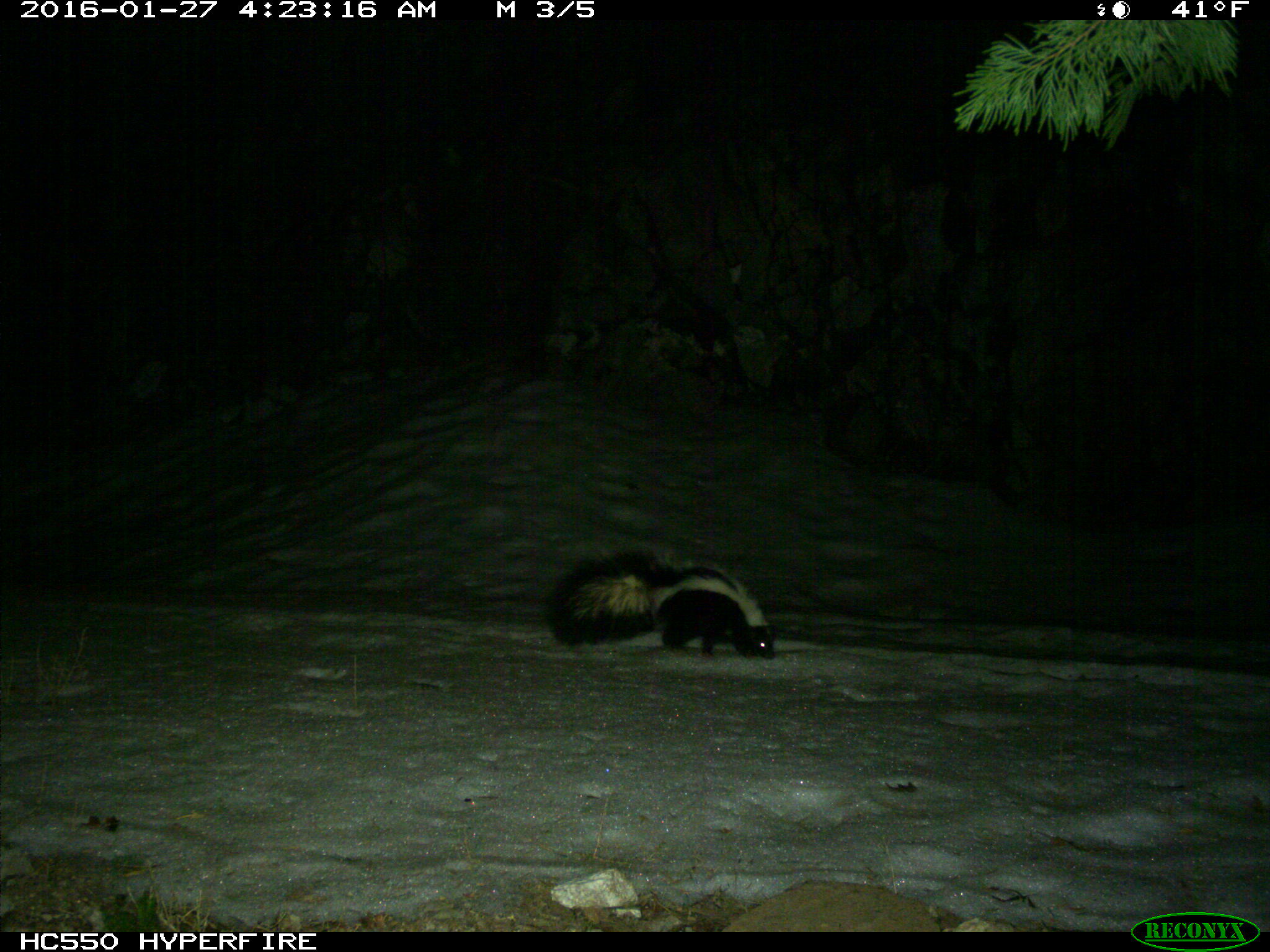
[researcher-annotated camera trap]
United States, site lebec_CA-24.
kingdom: Animalia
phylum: Chordata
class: Mammalia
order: Carnivora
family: Mephitidae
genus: Mephitis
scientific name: Mephitis mephitis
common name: striped skunk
Mephitis mephitis (striped skunk).